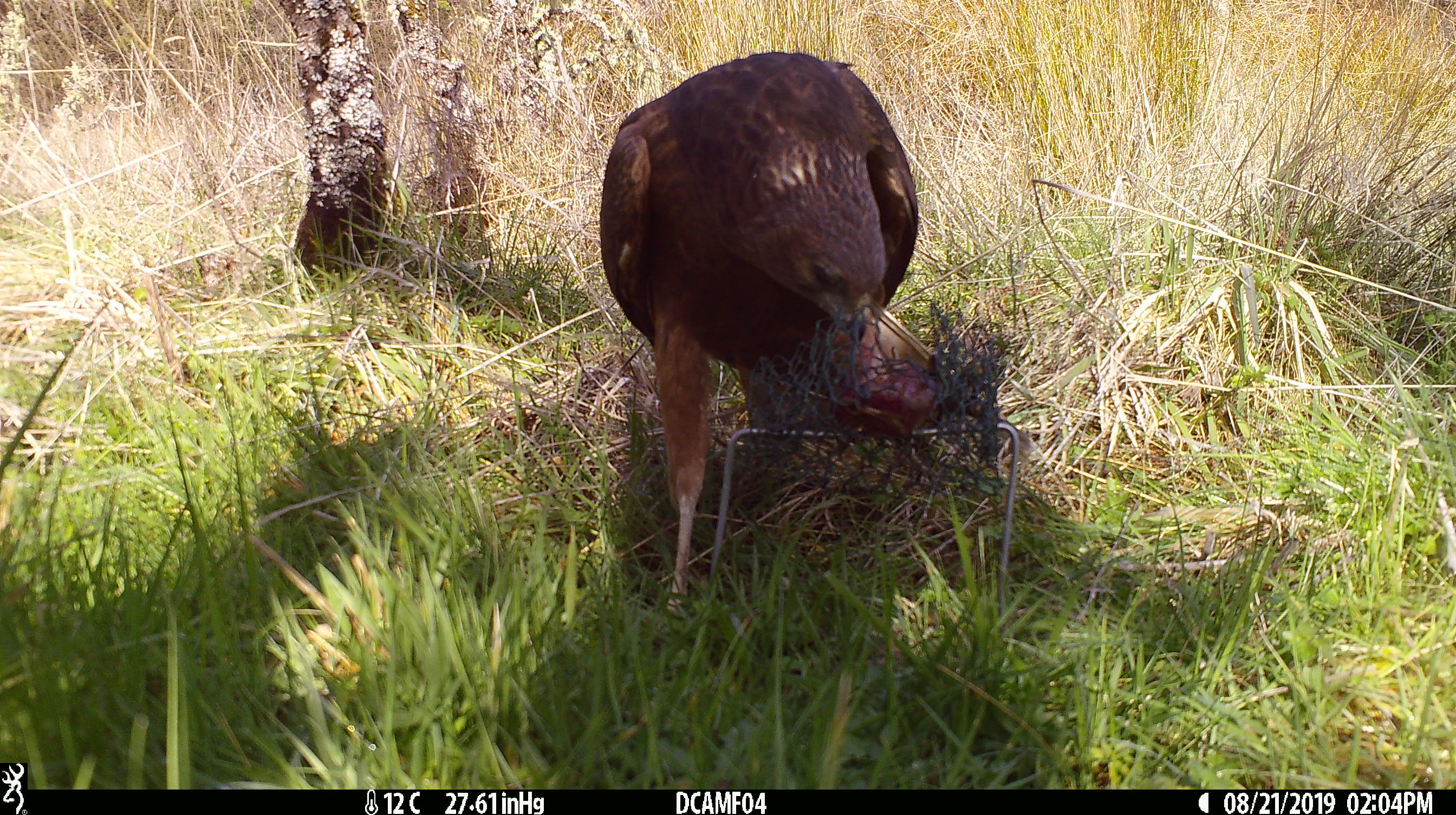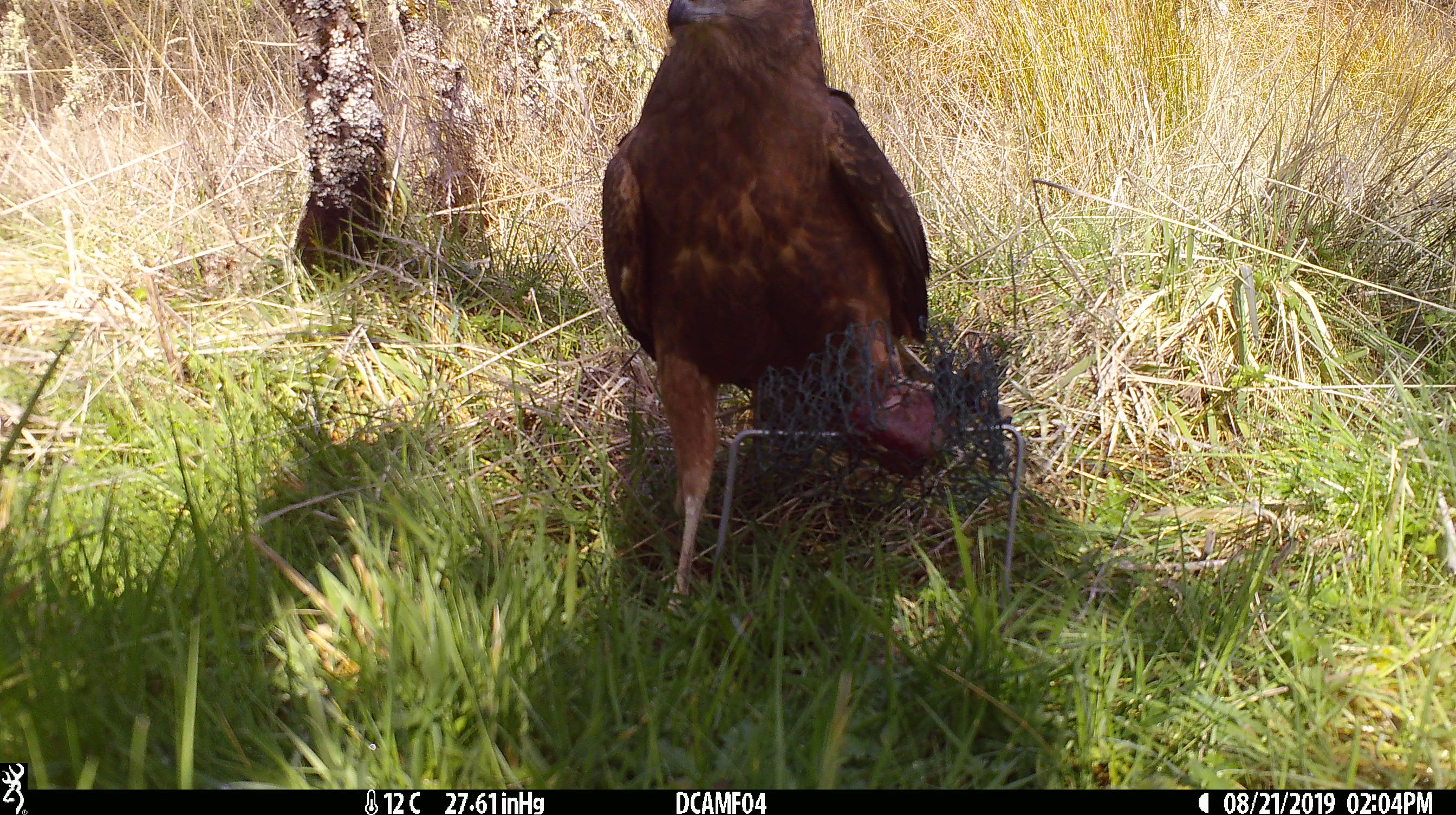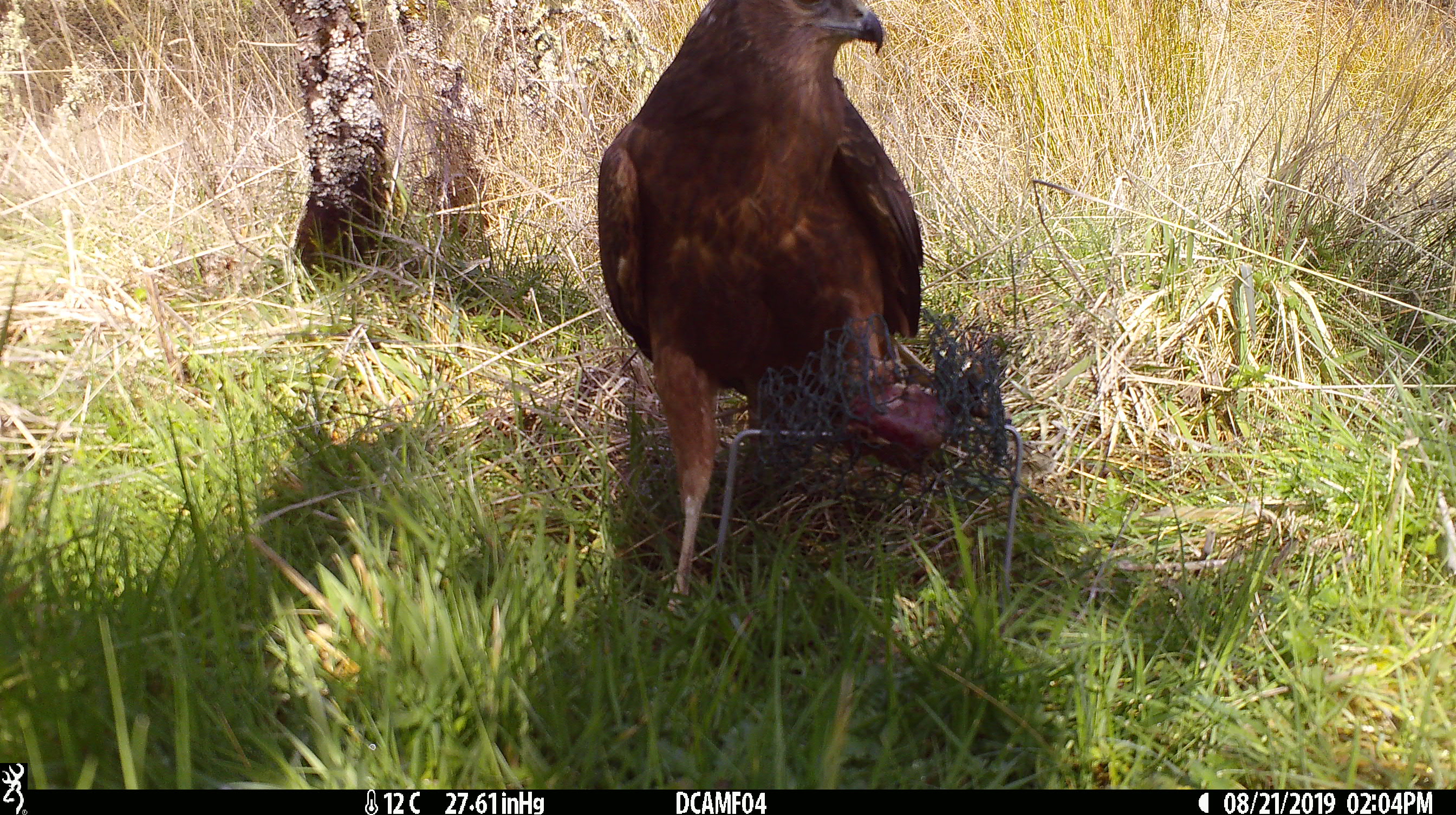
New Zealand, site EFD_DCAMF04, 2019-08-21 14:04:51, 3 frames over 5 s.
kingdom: Animalia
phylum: Chordata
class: Aves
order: Accipitriformes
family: Accipitridae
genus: Circus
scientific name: Circus approximans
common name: swamp harrier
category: harrier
Harrier (swamp harrier) (Circus approximans).